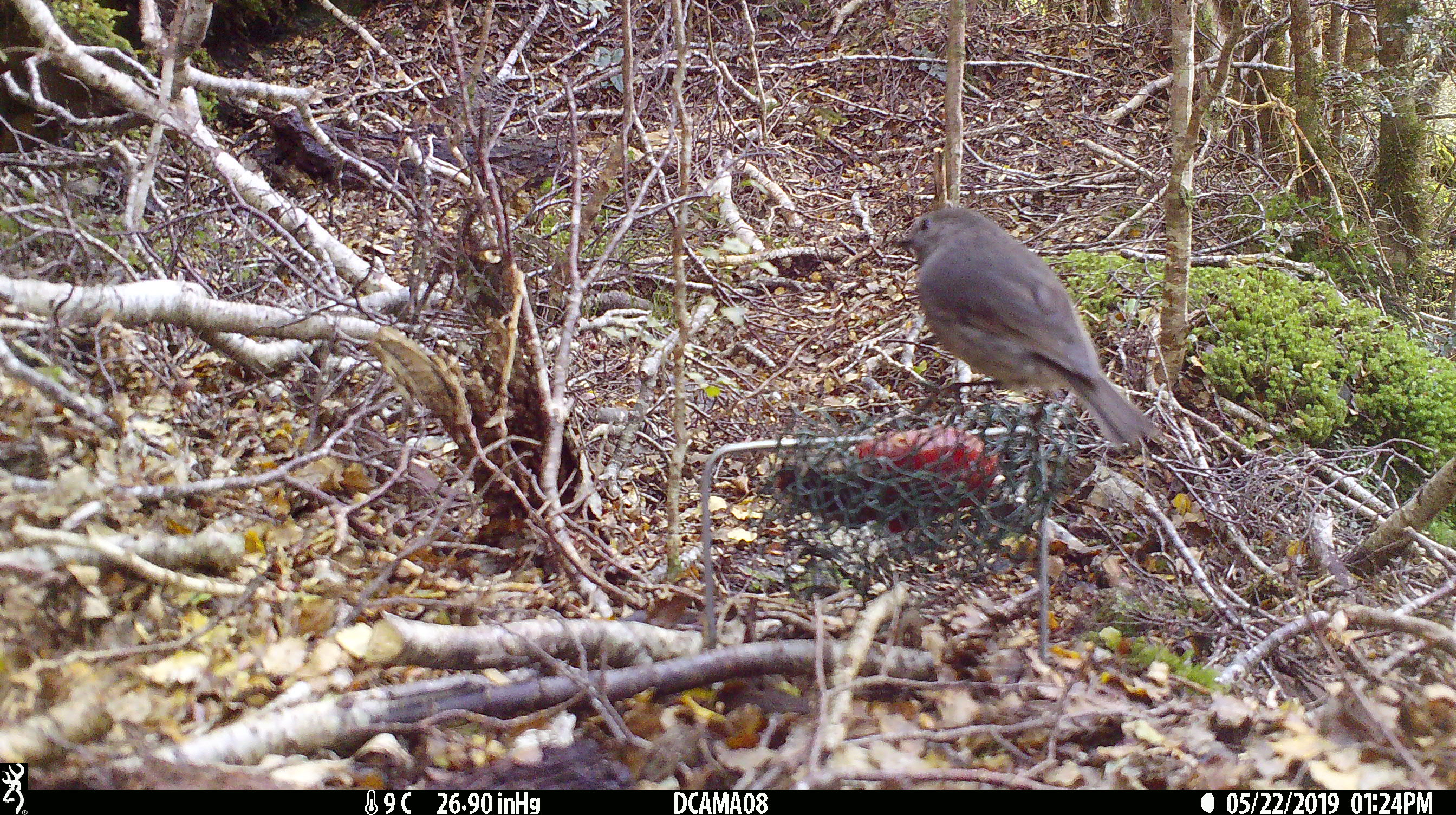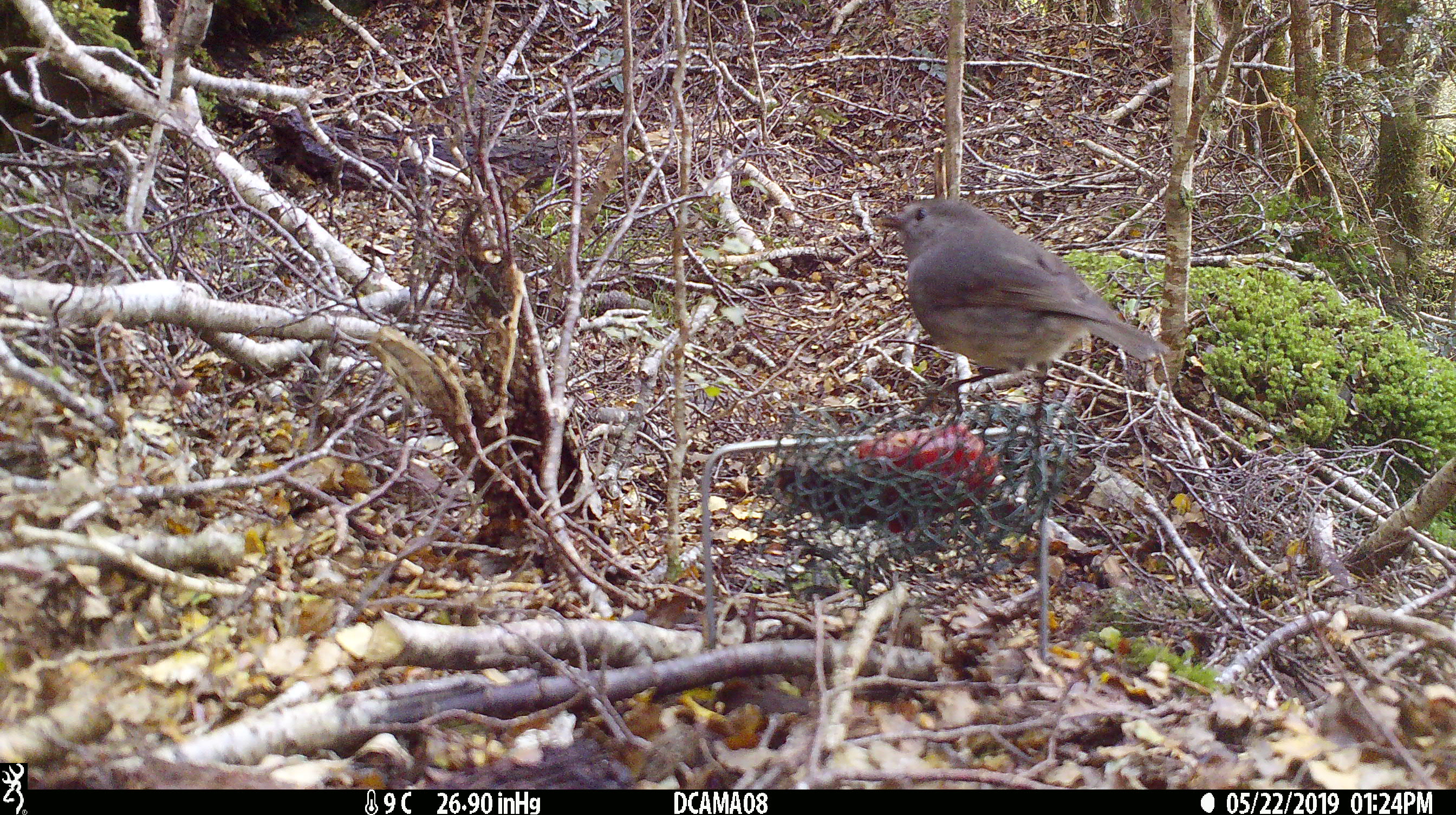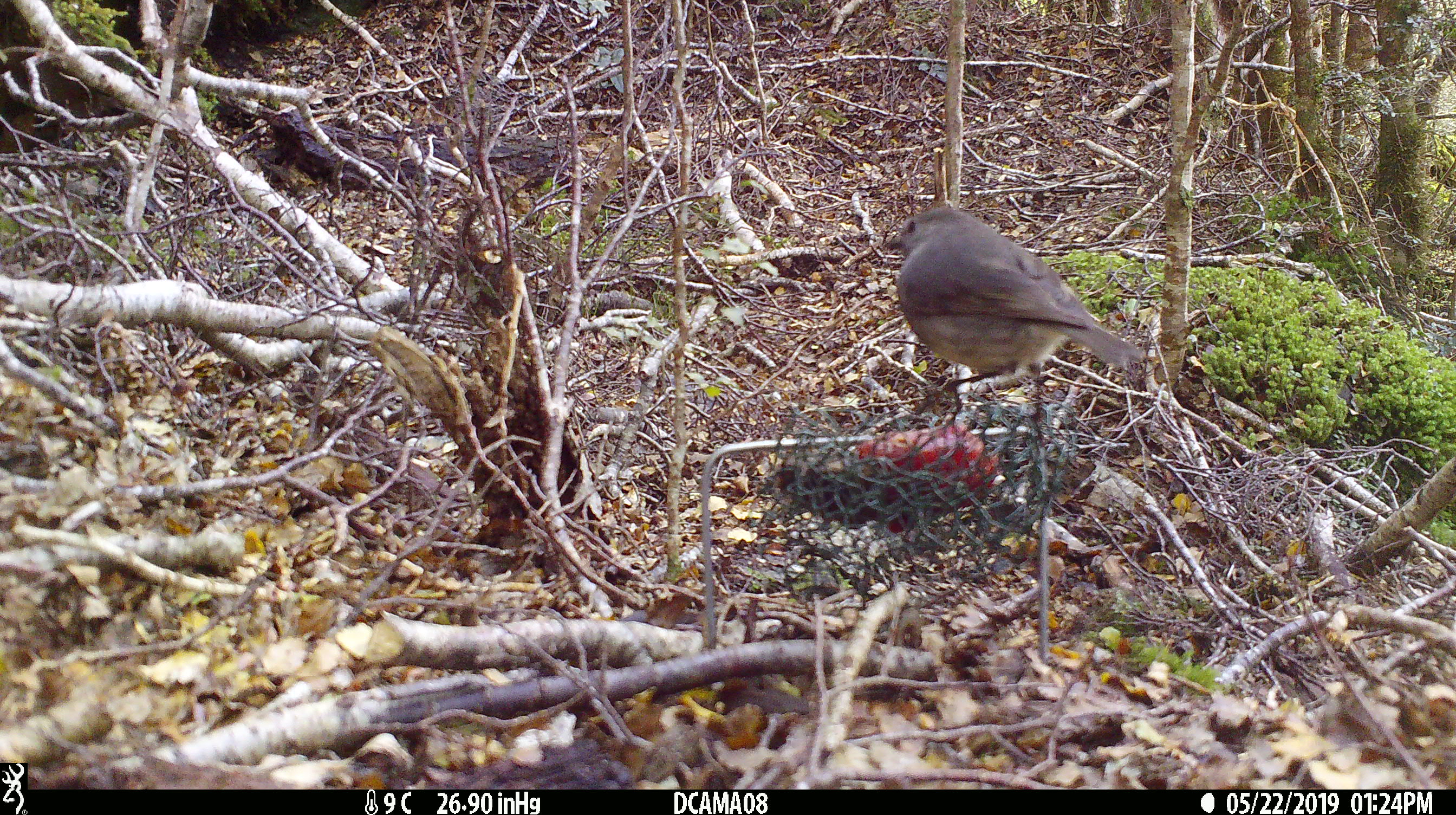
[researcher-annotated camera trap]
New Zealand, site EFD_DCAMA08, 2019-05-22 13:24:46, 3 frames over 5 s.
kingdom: Animalia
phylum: Chordata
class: Aves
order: Passeriformes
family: Petroicidae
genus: Petroica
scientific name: Petroica australis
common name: new zealand robin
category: robin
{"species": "robin (new zealand robin) (Petroica australis)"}